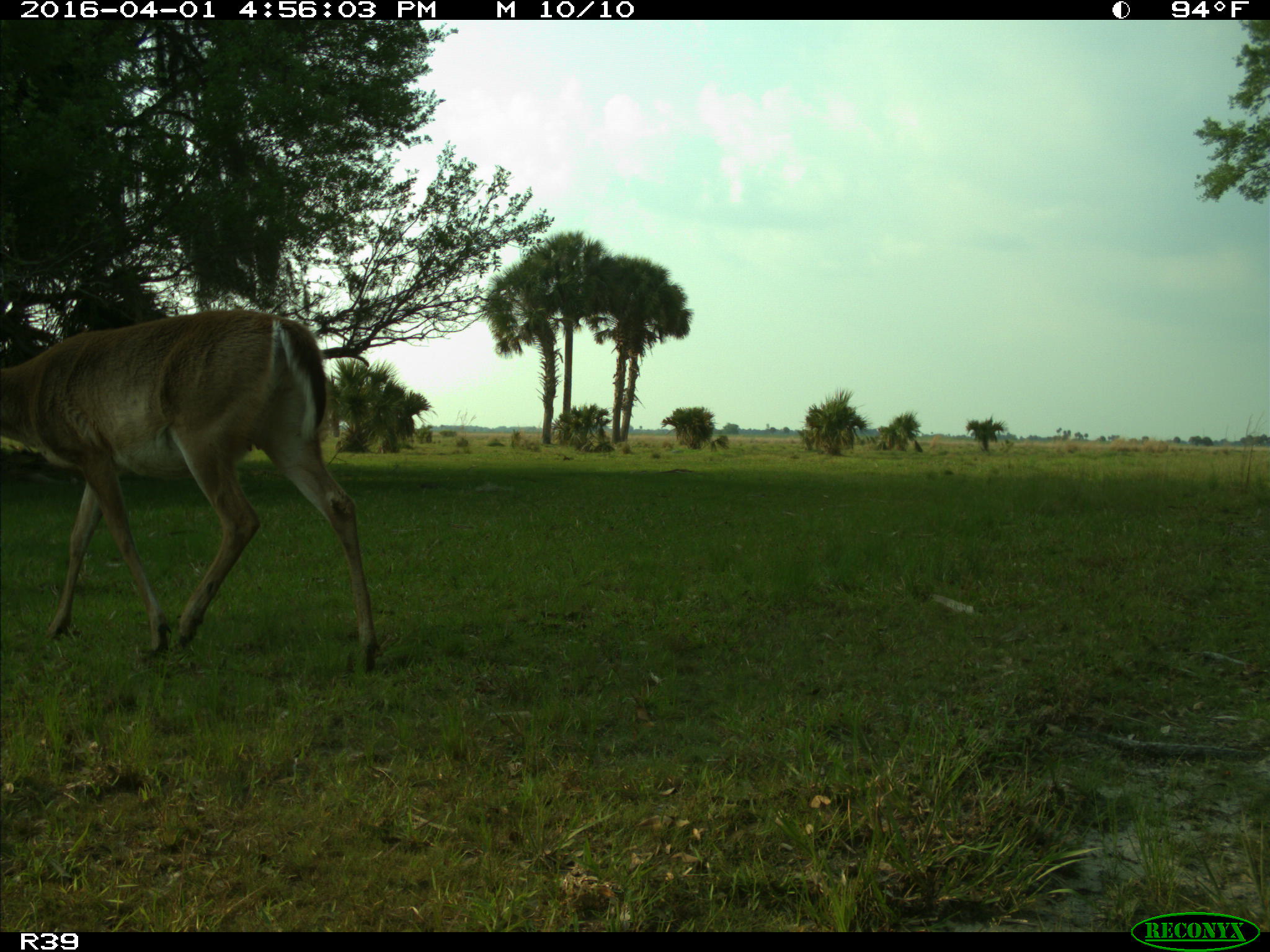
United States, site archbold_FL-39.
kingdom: Animalia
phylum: Chordata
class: Mammalia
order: Artiodactyla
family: Cervidae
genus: Odocoileus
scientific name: Odocoileus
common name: deer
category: unidentified deer